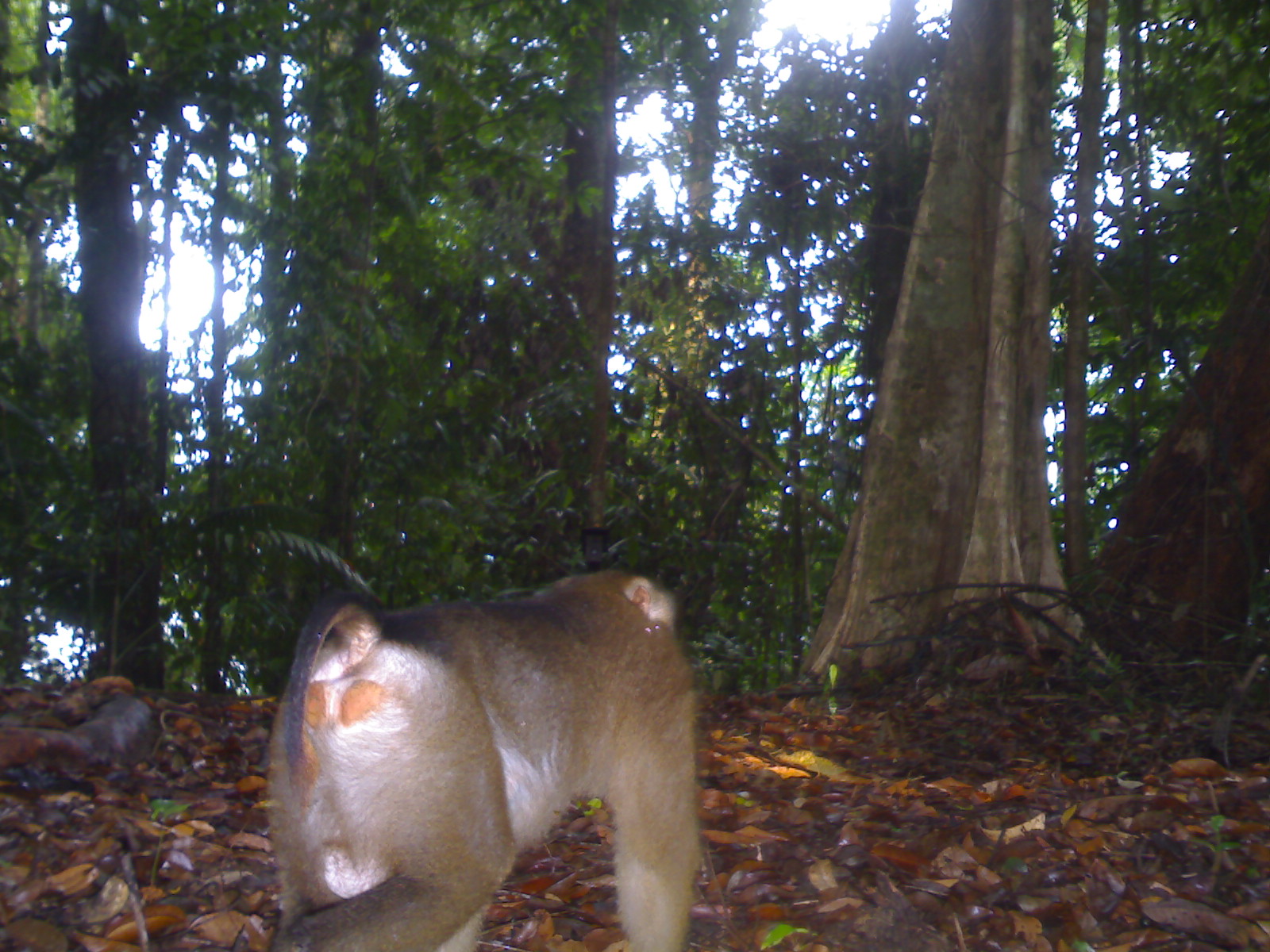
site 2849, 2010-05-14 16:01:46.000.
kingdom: Animalia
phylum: Chordata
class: Mammalia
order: Primates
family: Cercopithecidae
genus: Macaca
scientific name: Macaca nemestrina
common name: southern pig-tailed macaque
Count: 1.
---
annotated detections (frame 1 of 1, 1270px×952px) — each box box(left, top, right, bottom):
macaca nemestrina: box(265, 567, 703, 951)